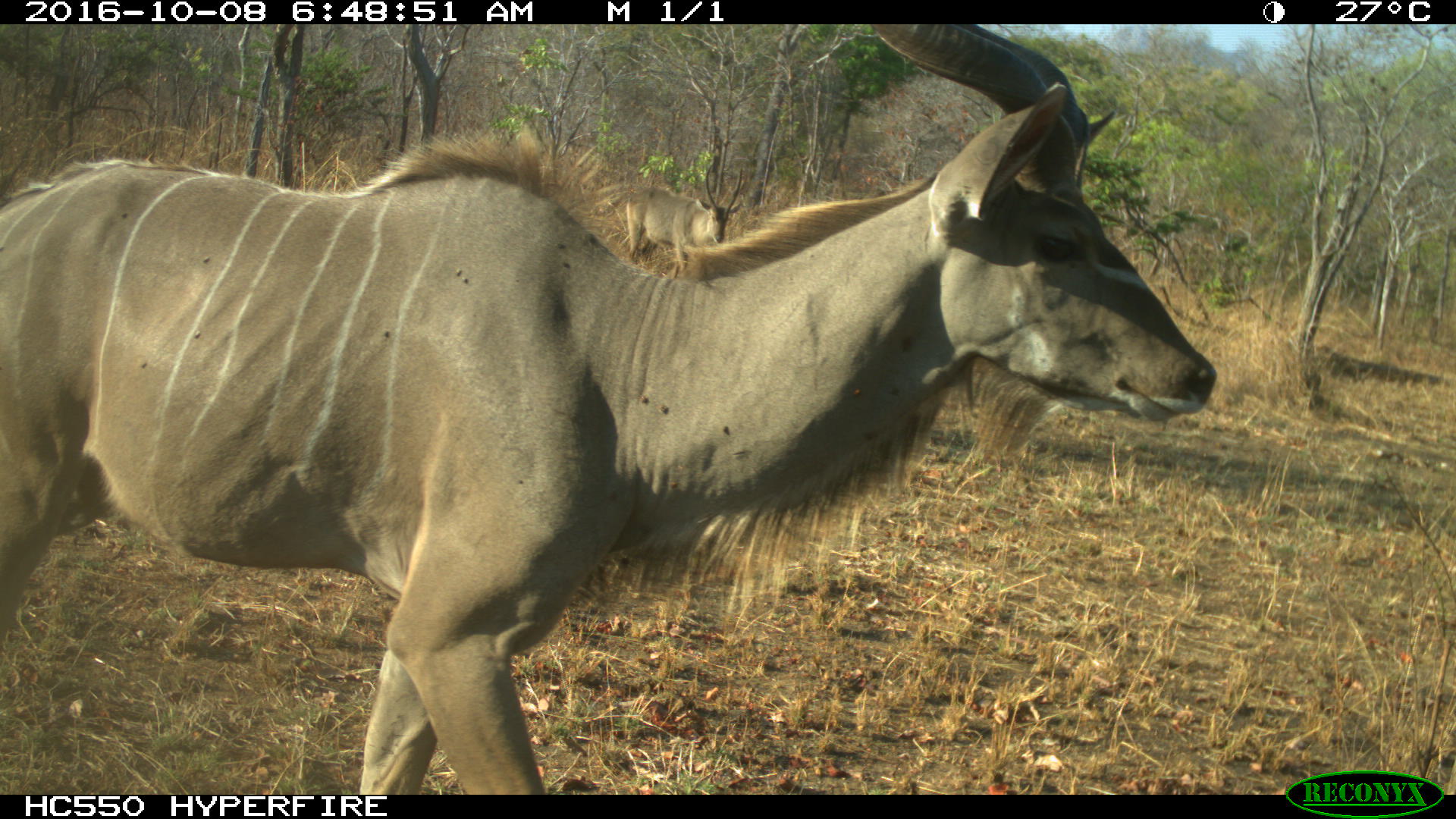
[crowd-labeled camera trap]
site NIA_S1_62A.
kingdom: Animalia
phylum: Chordata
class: Mammalia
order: Artiodactyla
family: Bovidae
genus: Tragelaphus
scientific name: Tragelaphus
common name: kudu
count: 1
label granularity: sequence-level